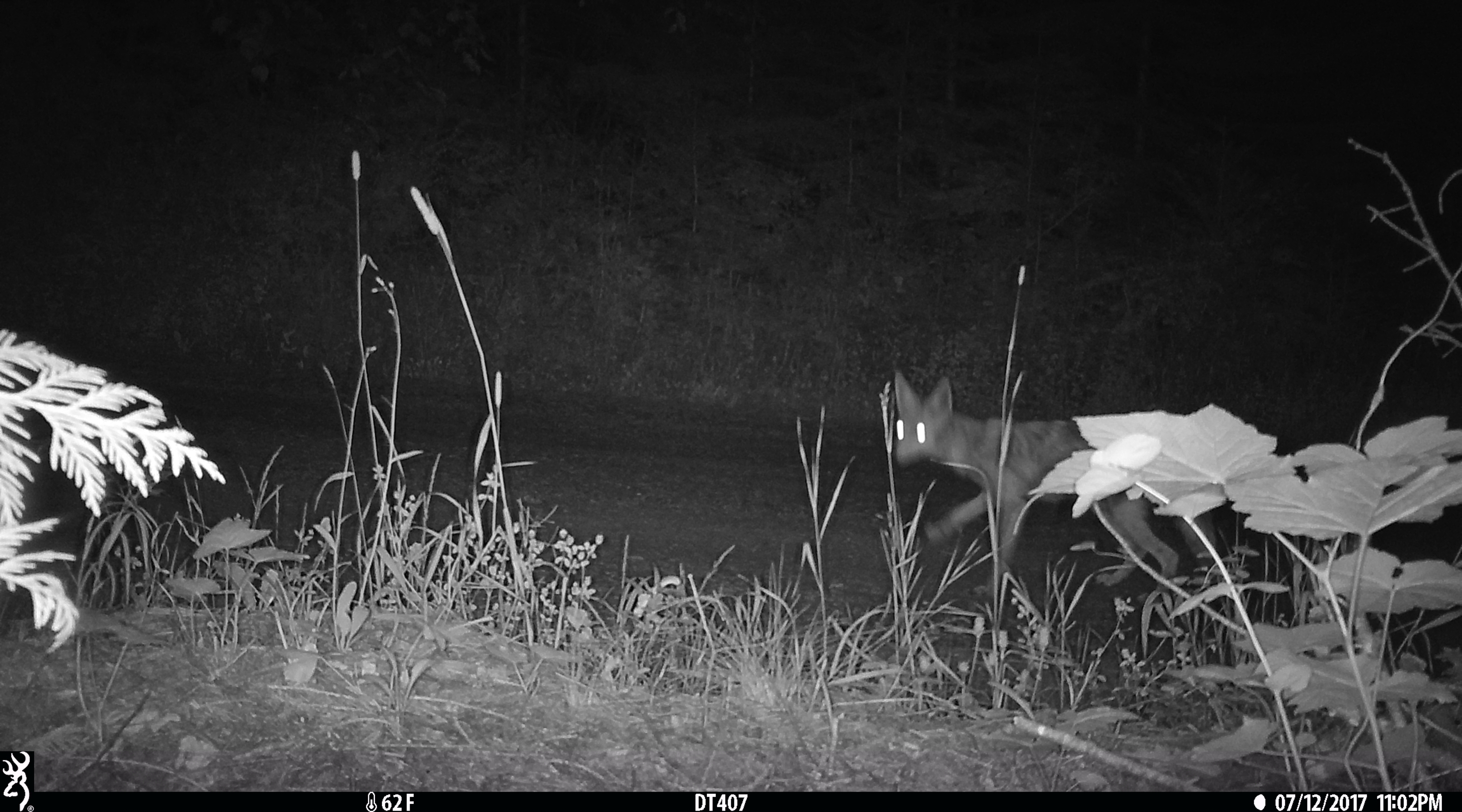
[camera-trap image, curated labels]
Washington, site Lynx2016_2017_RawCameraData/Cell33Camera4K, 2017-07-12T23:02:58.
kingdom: Animalia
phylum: Chordata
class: Mammalia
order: Carnivora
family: Canidae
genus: Canis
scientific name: Canis latrans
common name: coyote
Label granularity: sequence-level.